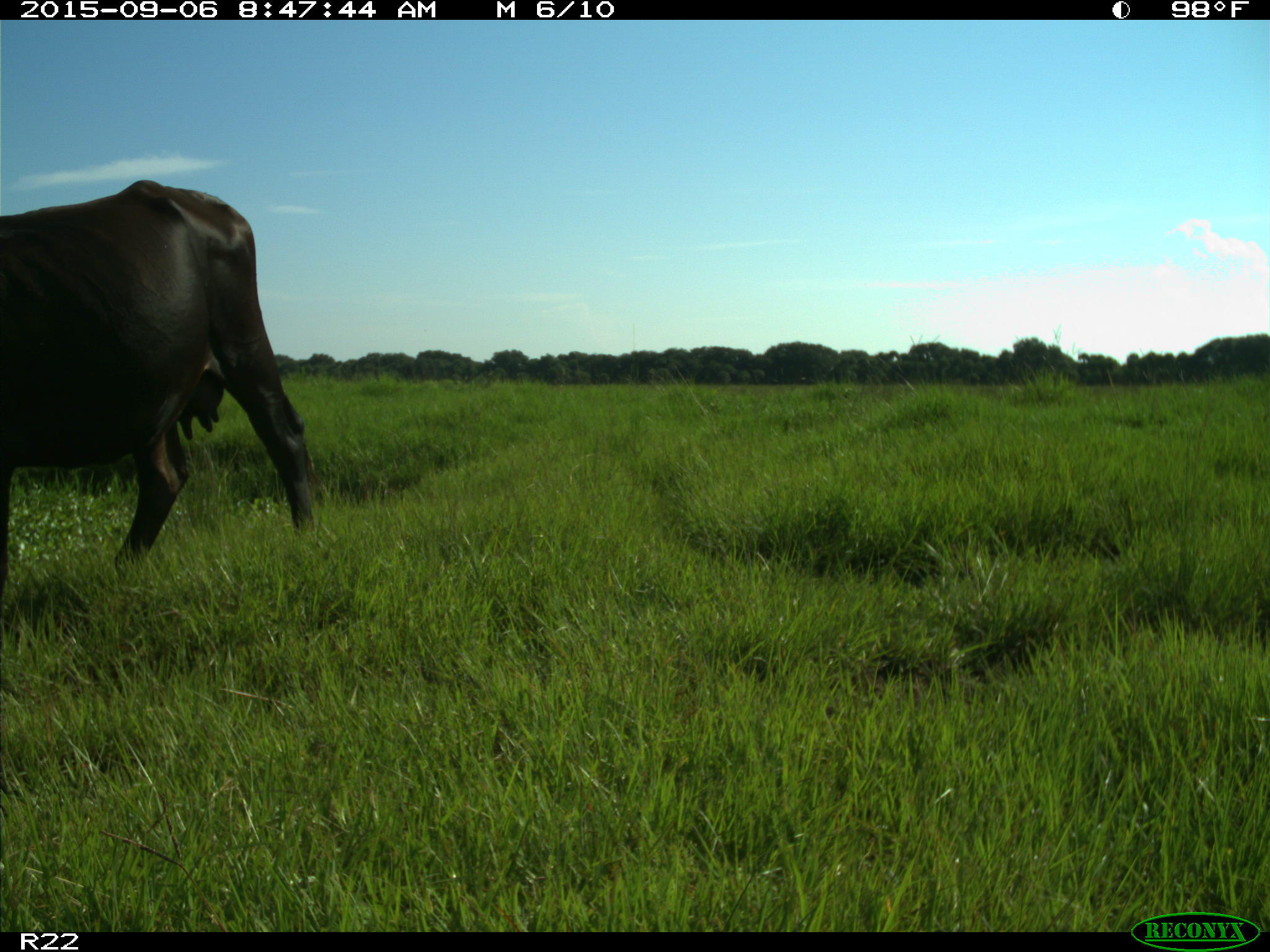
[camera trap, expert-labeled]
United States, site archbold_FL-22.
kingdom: Animalia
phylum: Chordata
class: Mammalia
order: Artiodactyla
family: Bovidae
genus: Bos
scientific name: Bos taurus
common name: domestic cow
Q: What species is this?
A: Bos taurus (domestic cow).